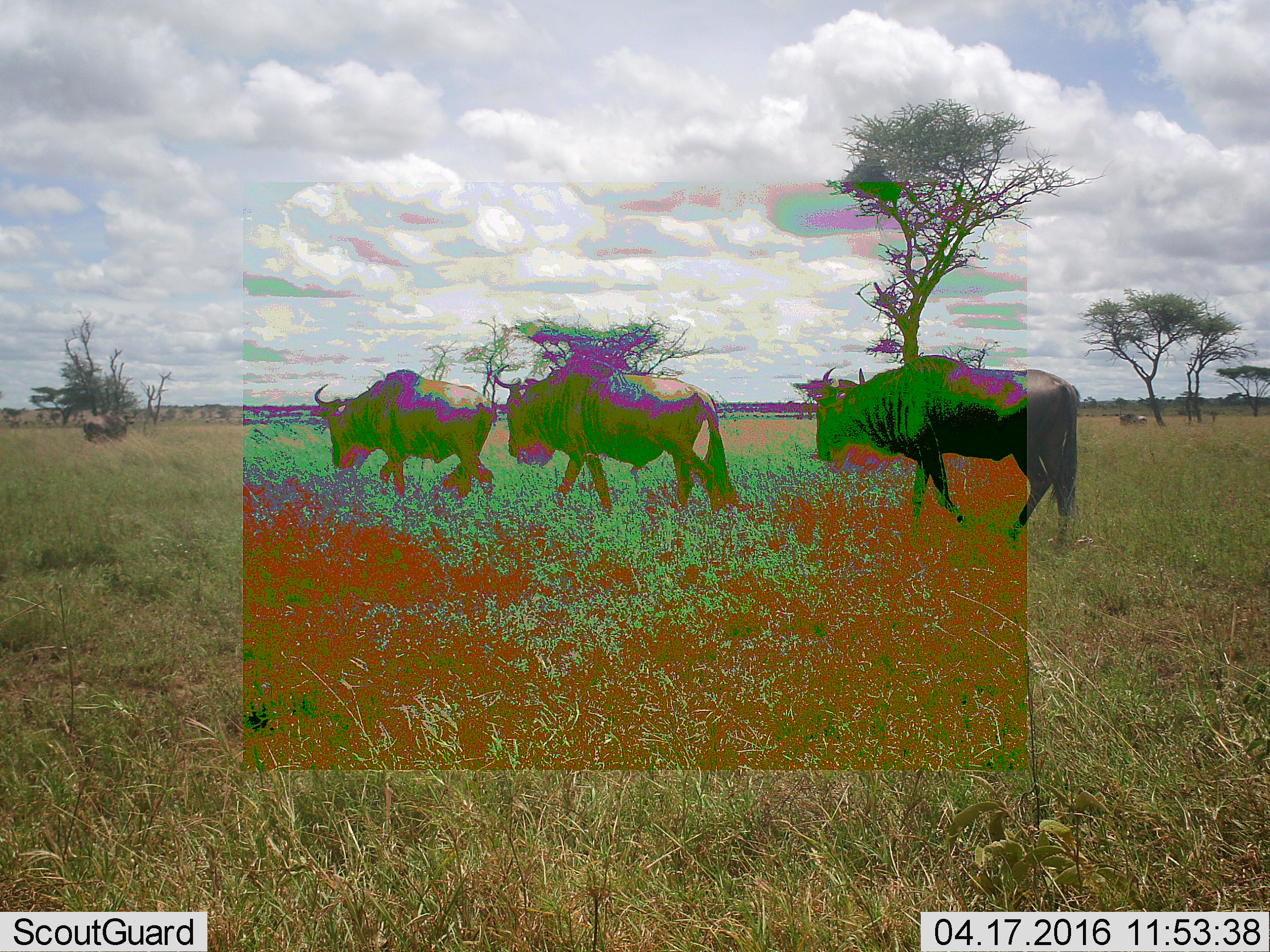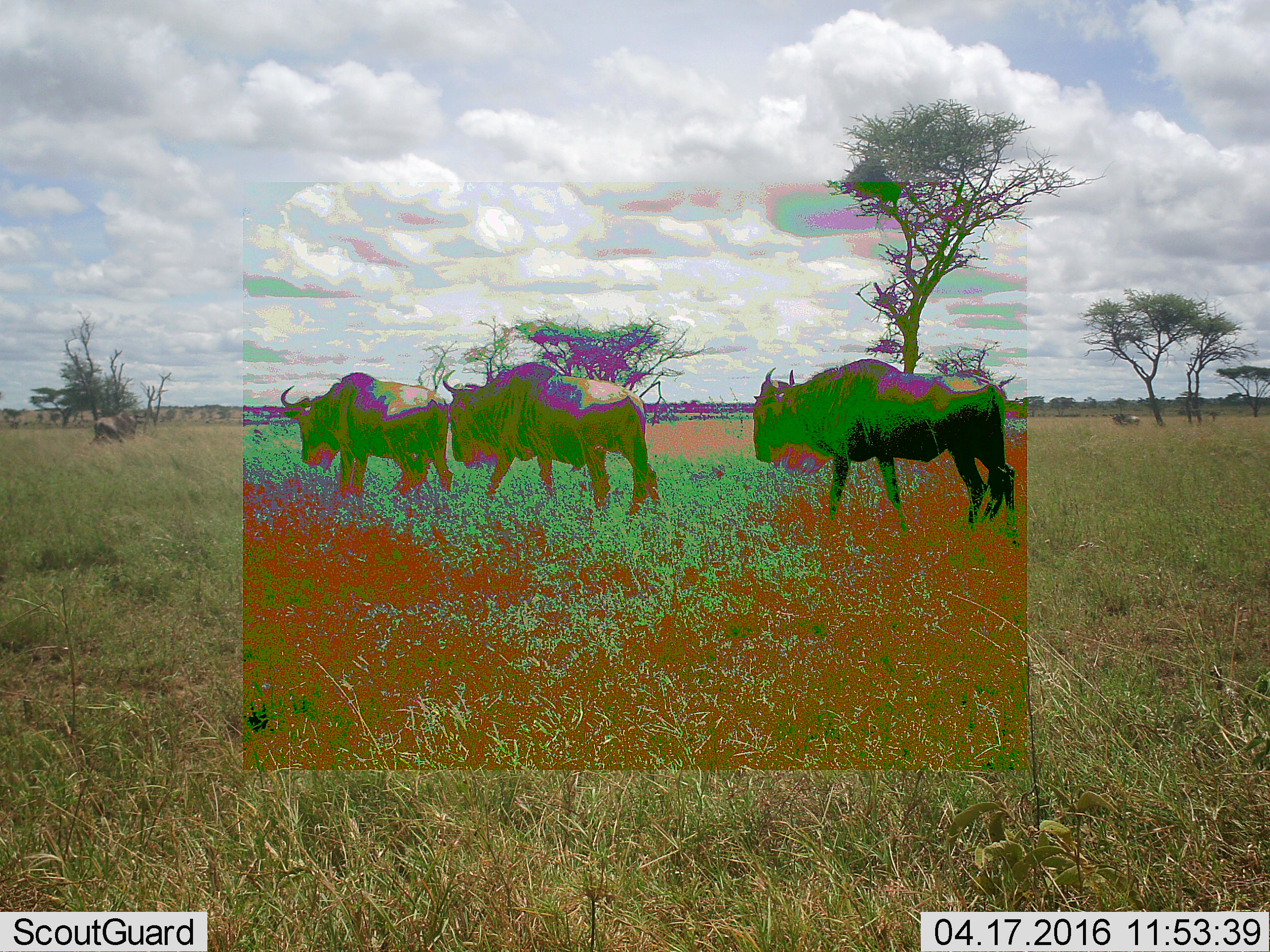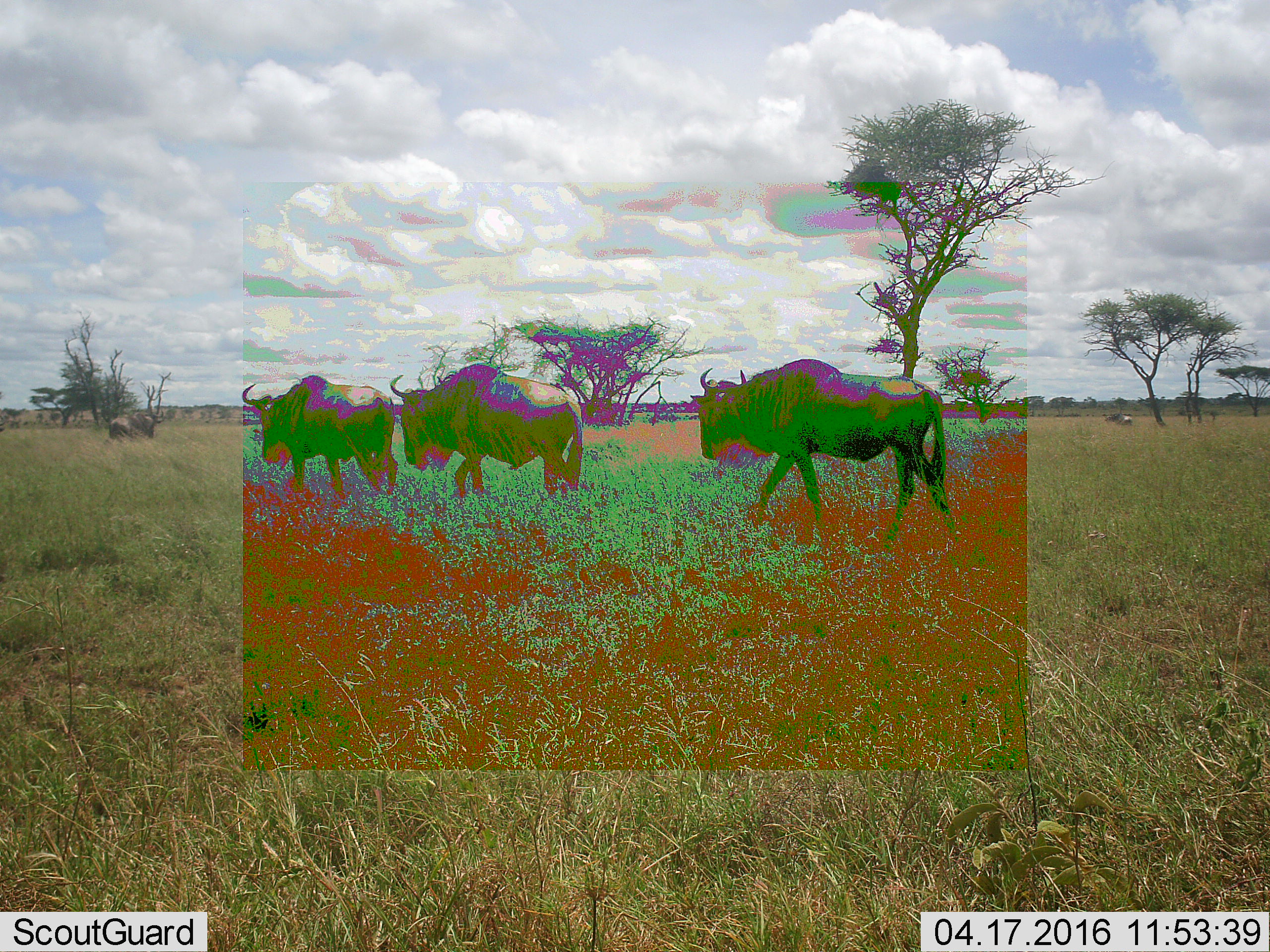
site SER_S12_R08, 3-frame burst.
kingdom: Animalia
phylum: Chordata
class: Mammalia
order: Artiodactyla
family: Bovidae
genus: Connochaetes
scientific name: Connochaetes taurinus taurinus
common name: blue wildebeest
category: wildebeestblue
Wildebeestblue (blue wildebeest) (Connochaetes taurinus taurinus), count 4. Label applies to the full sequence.